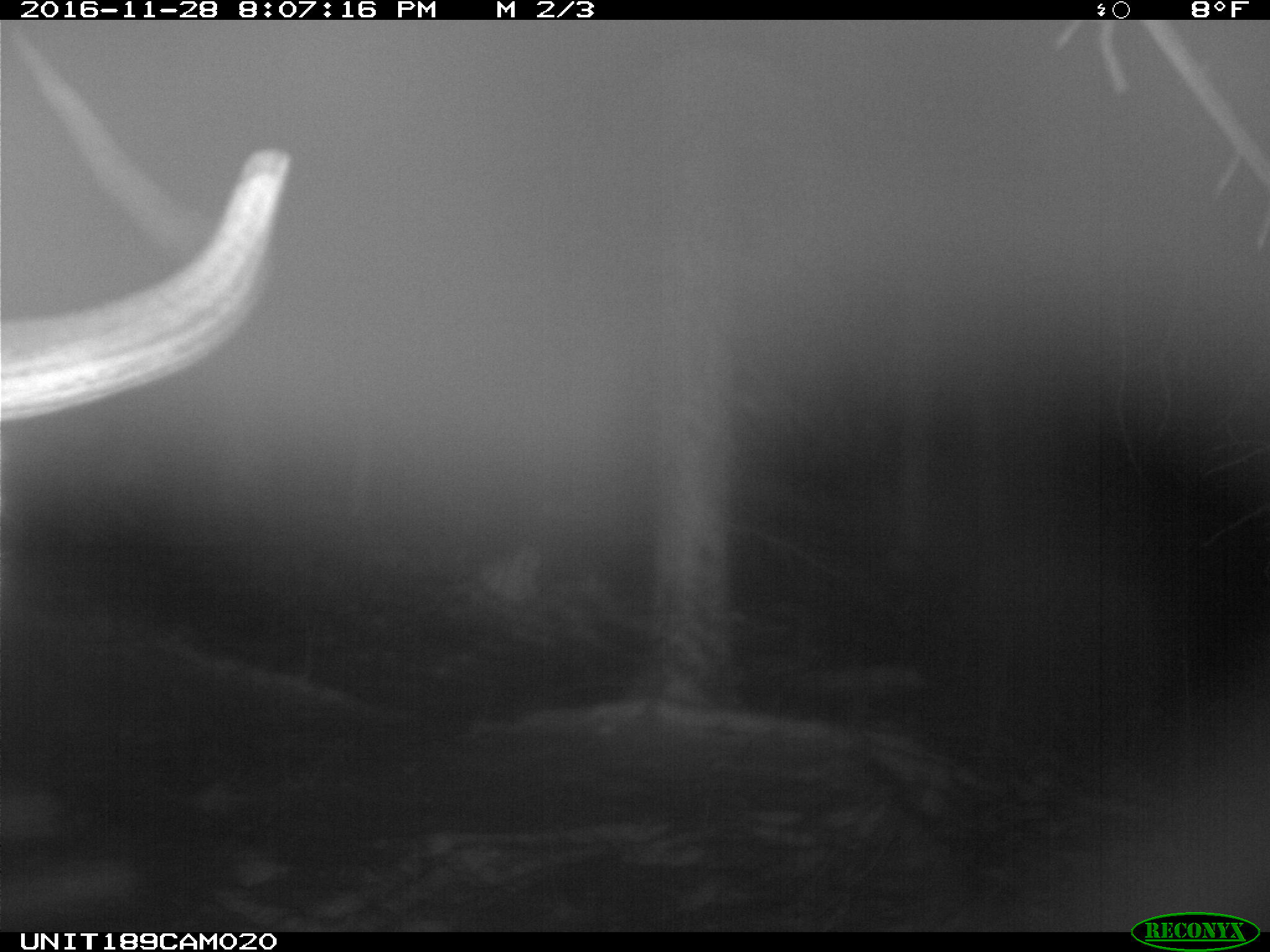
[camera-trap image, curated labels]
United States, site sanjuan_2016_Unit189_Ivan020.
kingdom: Animalia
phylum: Chordata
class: Mammalia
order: Artiodactyla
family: Cervidae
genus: Cervus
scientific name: Cervus elaphus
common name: red deer